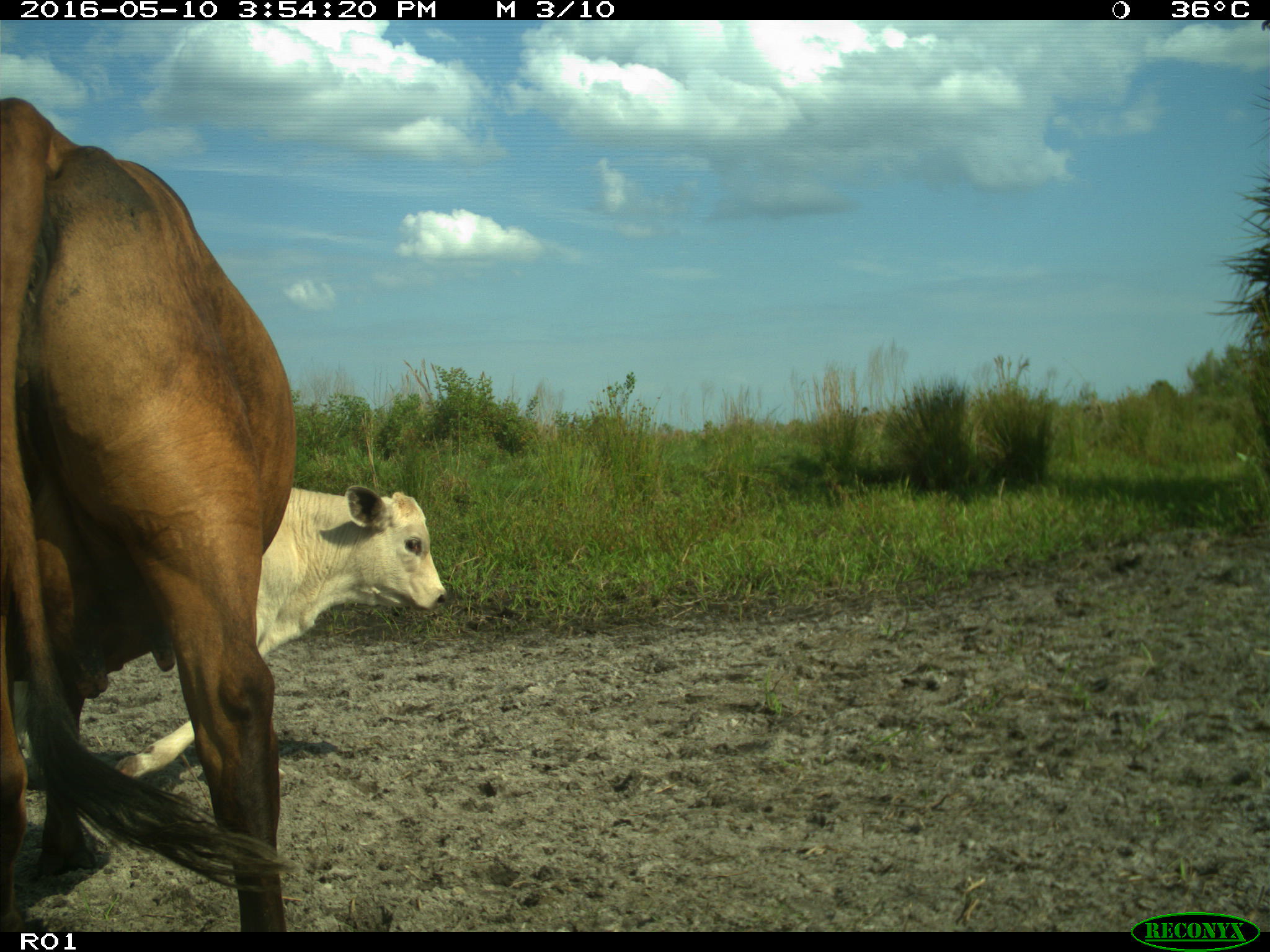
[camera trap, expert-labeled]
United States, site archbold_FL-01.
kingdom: Animalia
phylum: Chordata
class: Mammalia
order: Artiodactyla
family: Bovidae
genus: Bos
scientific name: Bos taurus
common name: domestic cow